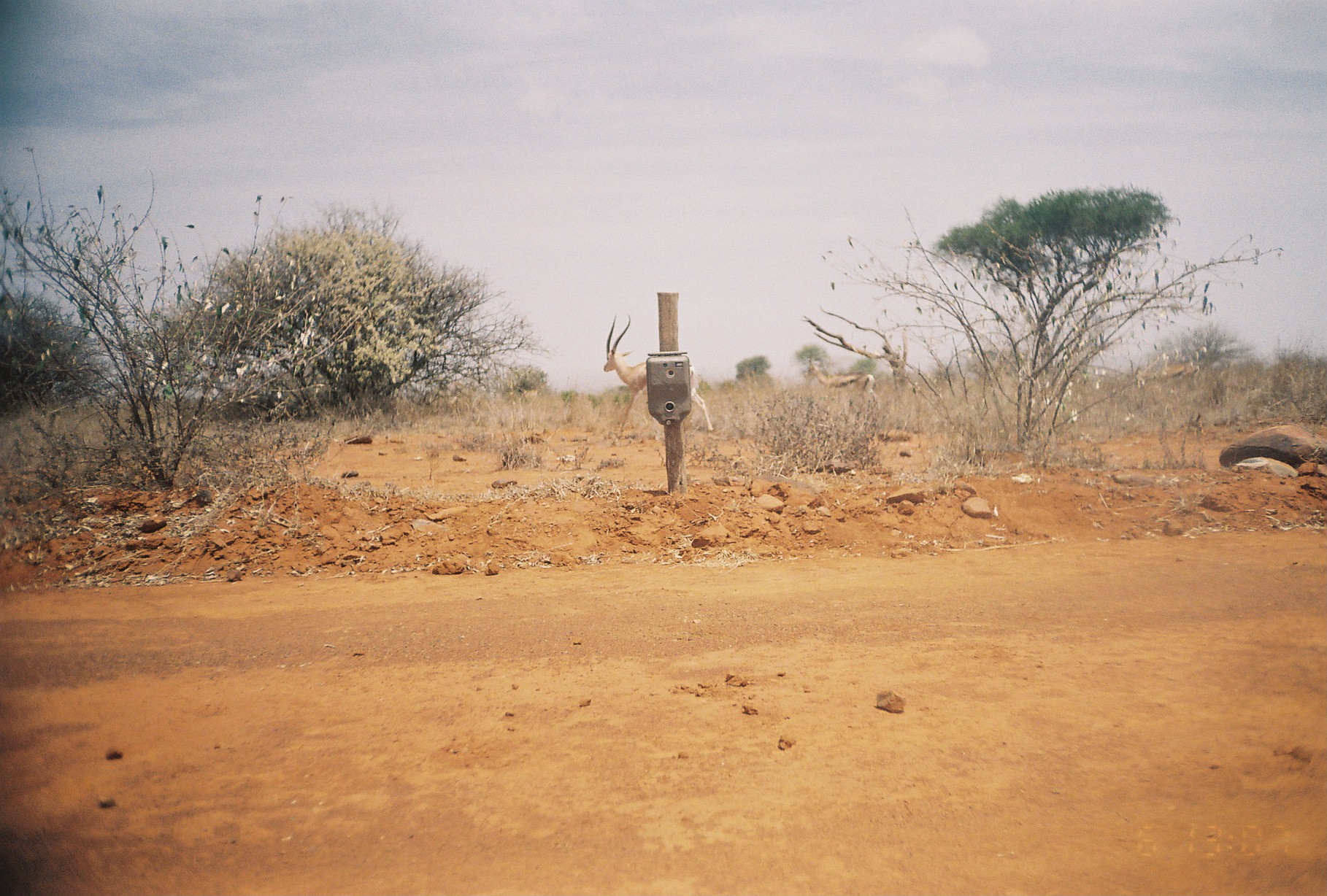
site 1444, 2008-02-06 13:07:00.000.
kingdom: Animalia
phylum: Chordata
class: Mammalia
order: Artiodactyla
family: Bovidae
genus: Nanger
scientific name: Nanger granti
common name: grant's gazelle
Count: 3.